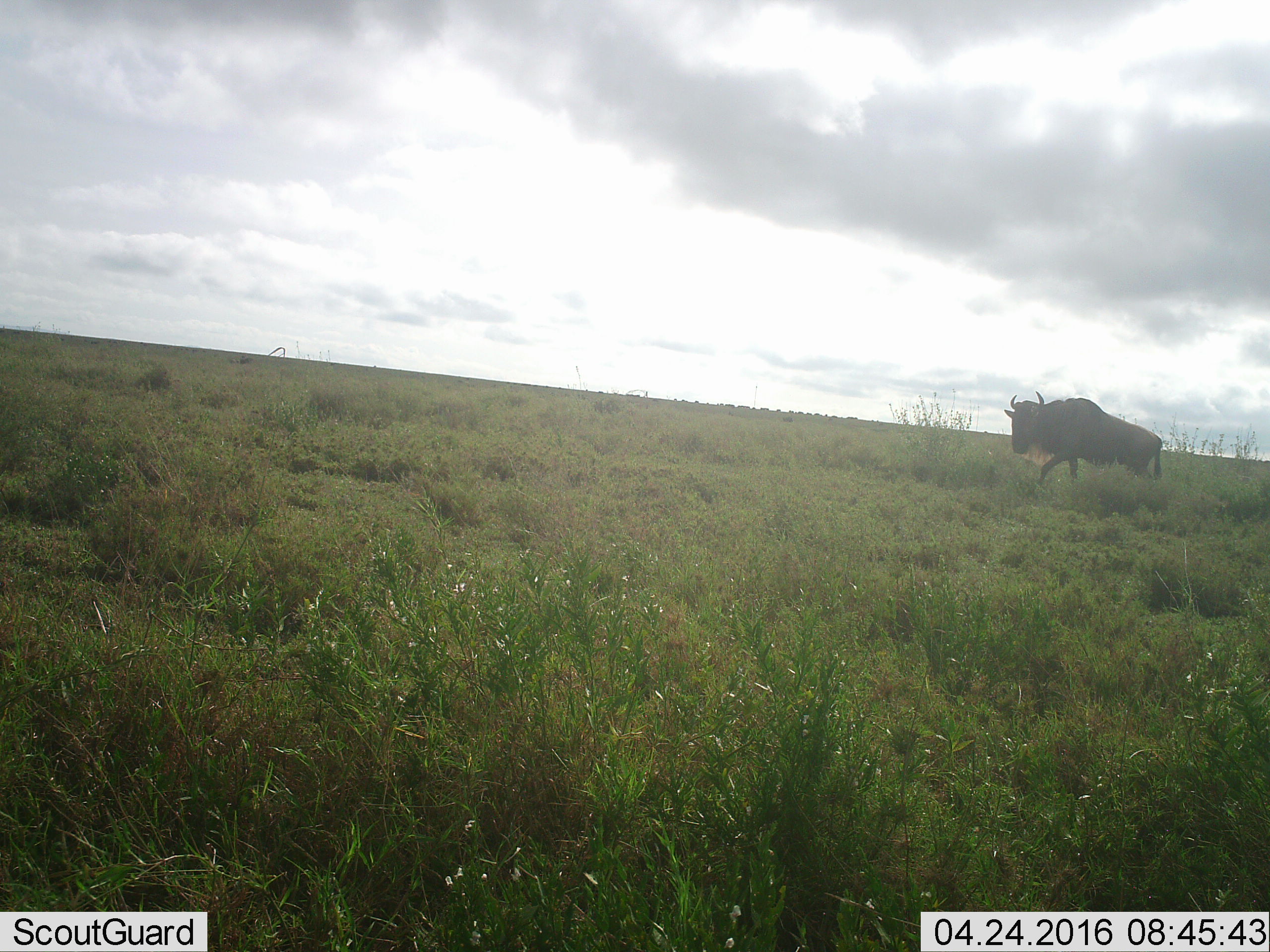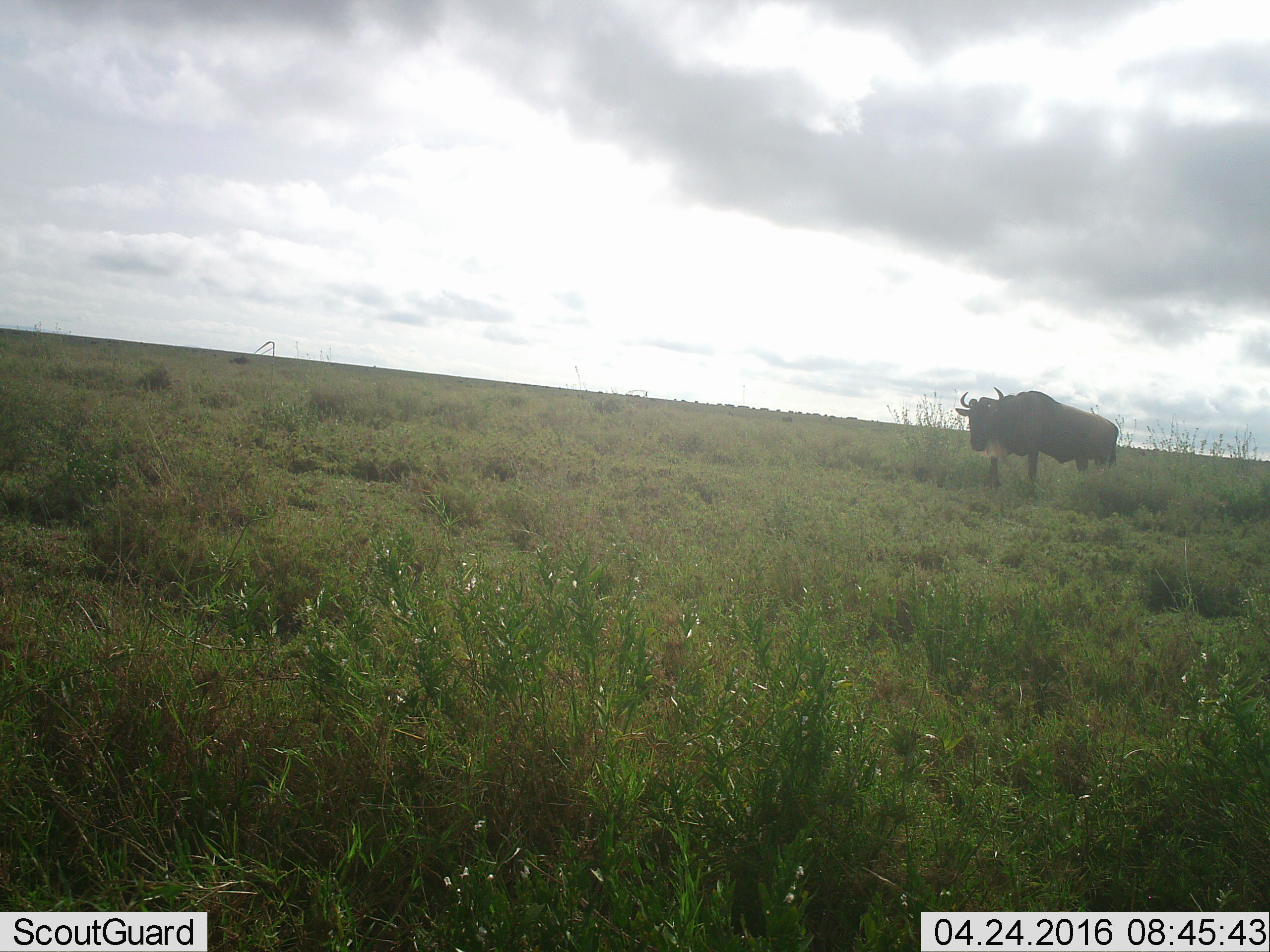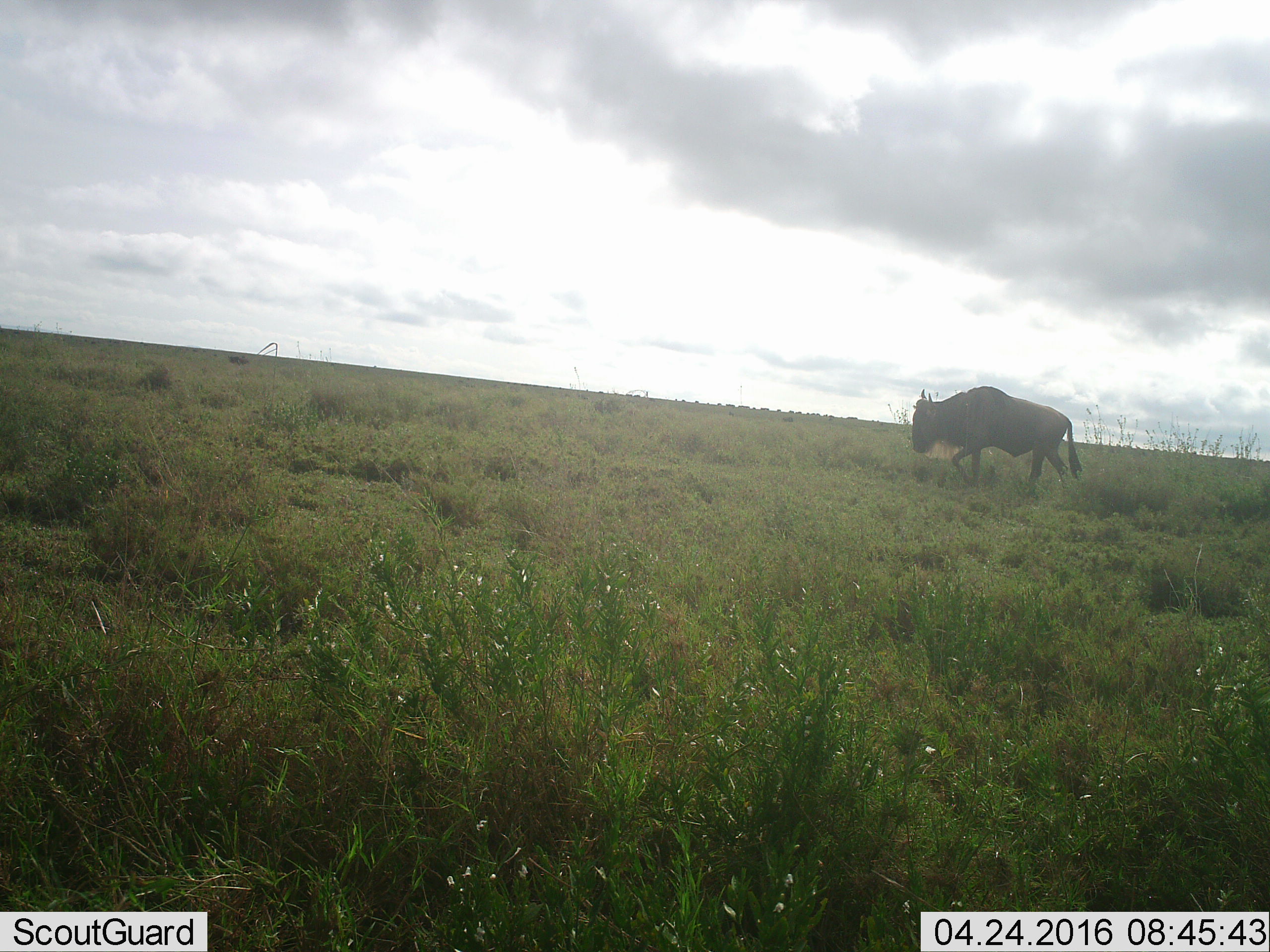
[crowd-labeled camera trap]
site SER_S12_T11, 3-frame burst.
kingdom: Animalia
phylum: Chordata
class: Mammalia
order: Artiodactyla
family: Bovidae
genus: Connochaetes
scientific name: Connochaetes taurinus taurinus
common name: blue wildebeest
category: wildebeestblue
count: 1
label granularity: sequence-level